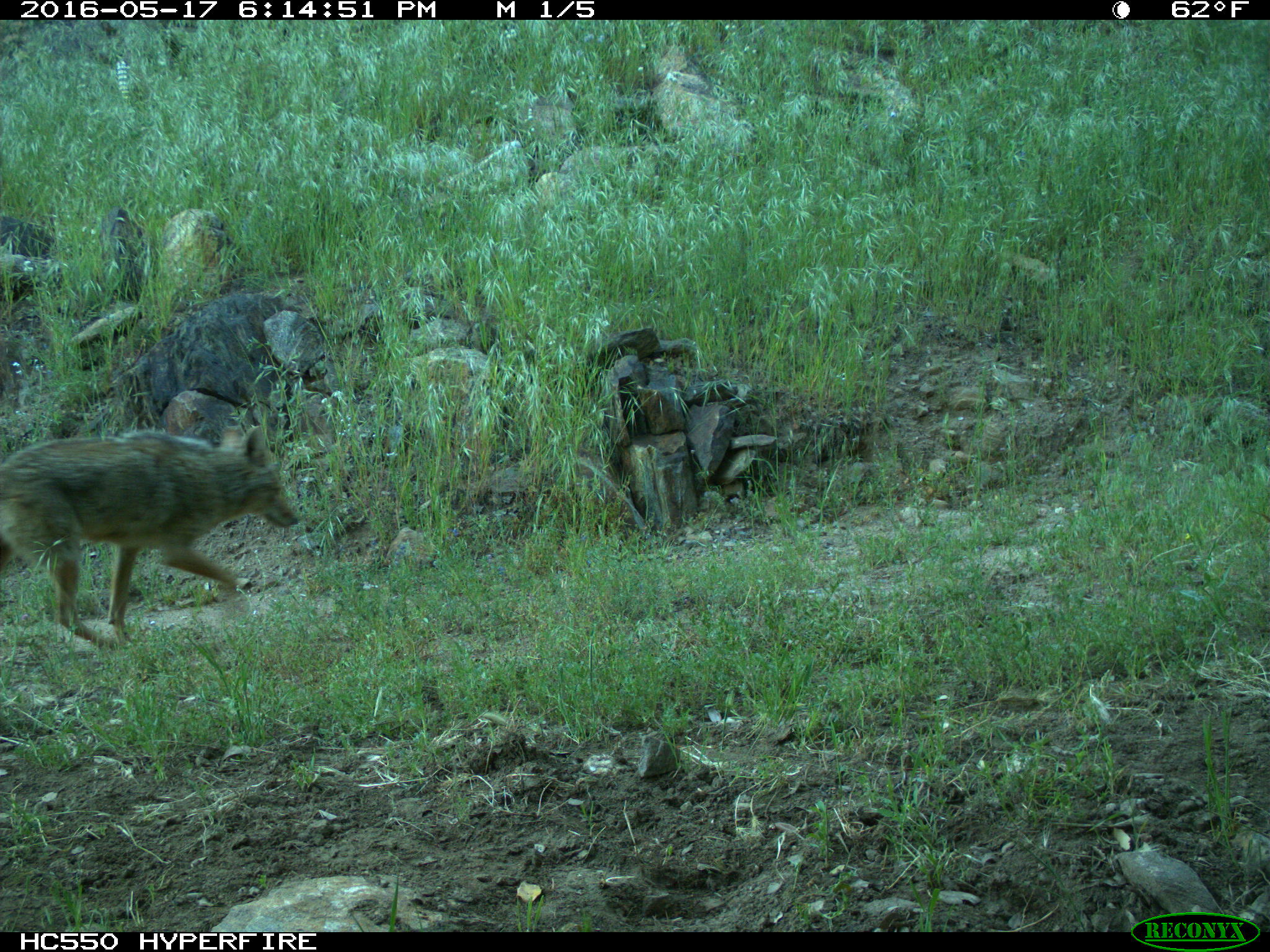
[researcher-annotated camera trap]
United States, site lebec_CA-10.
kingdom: Animalia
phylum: Chordata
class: Mammalia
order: Carnivora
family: Canidae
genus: Canis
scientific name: Canis latrans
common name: coyote